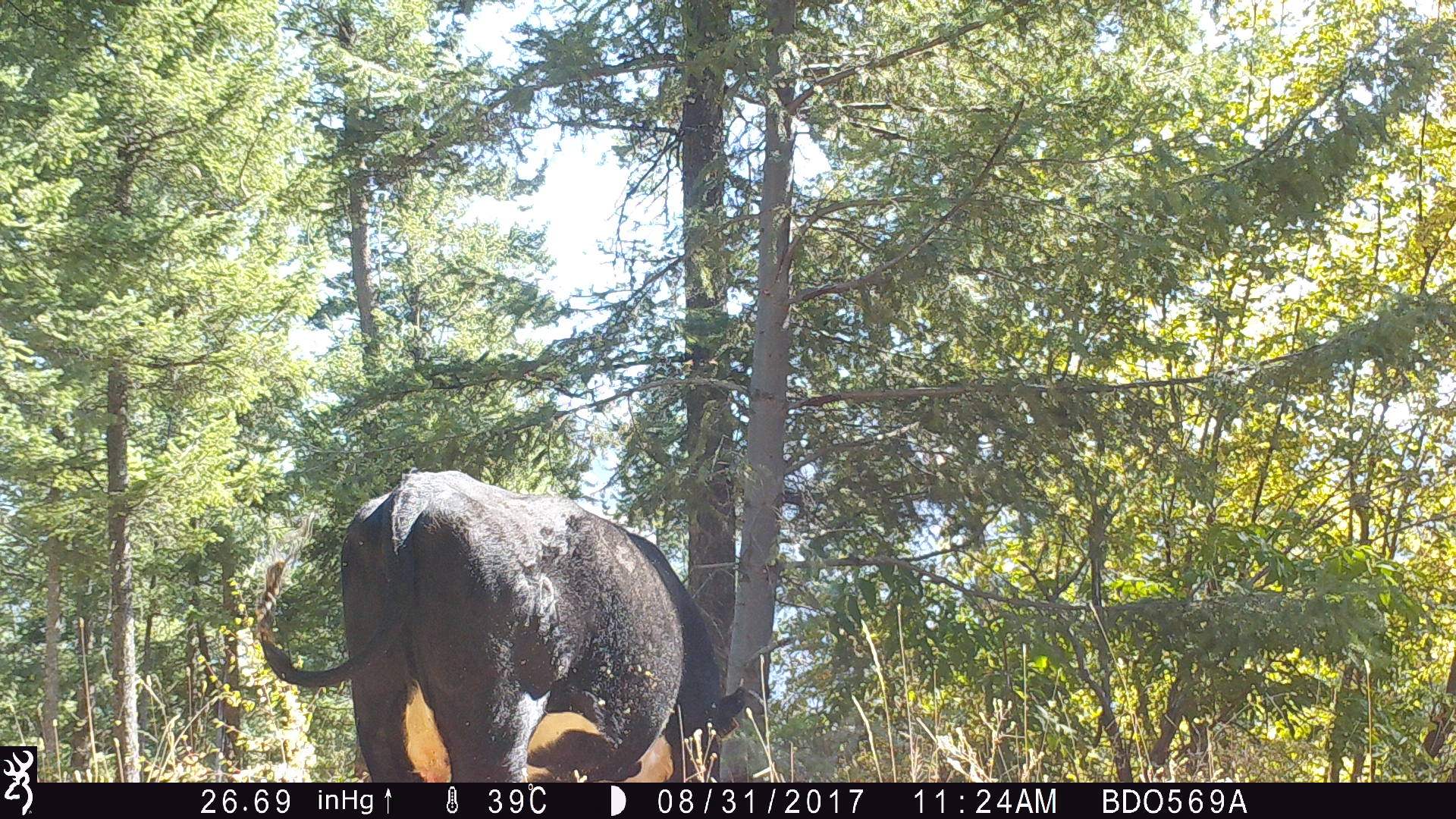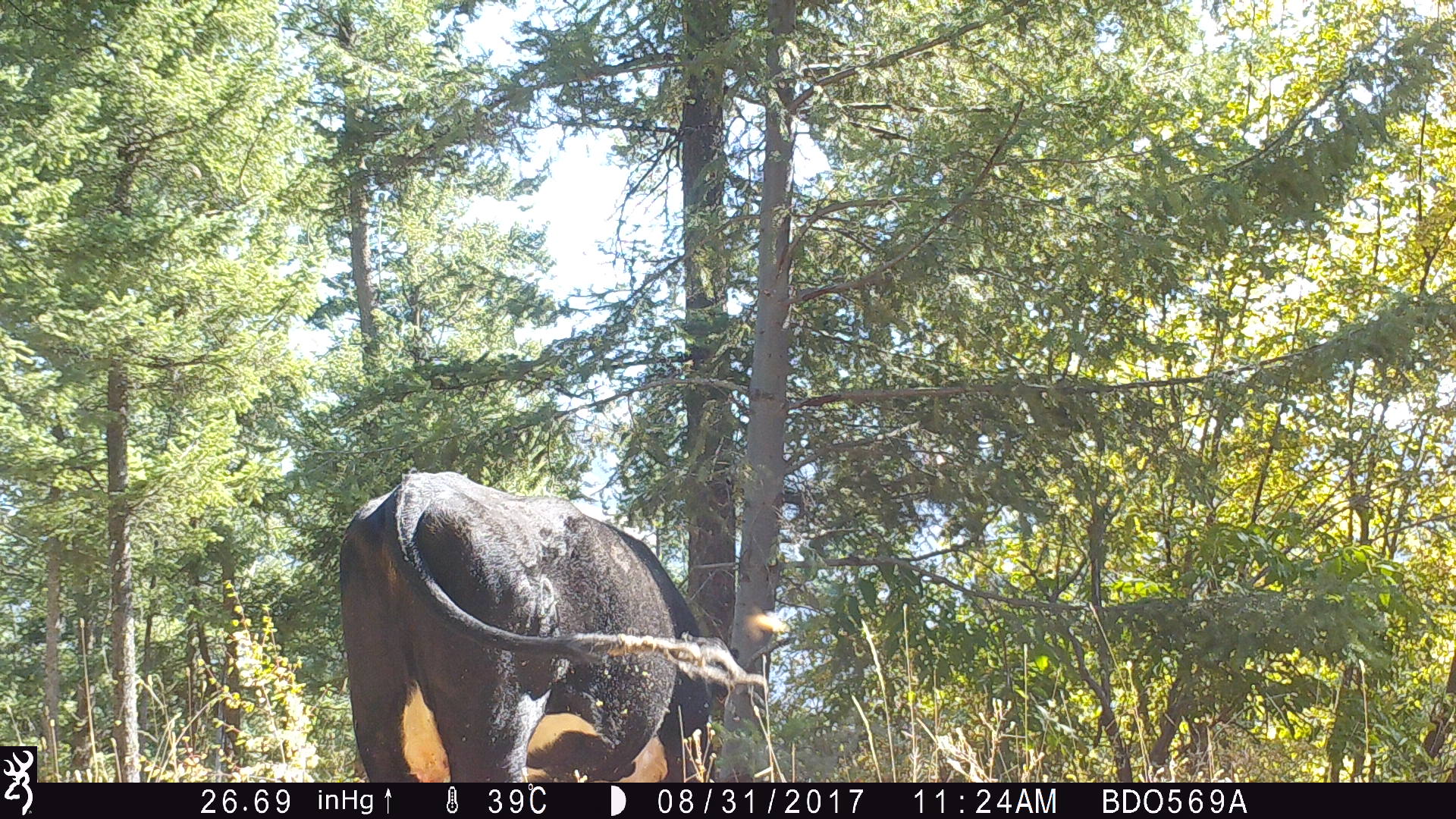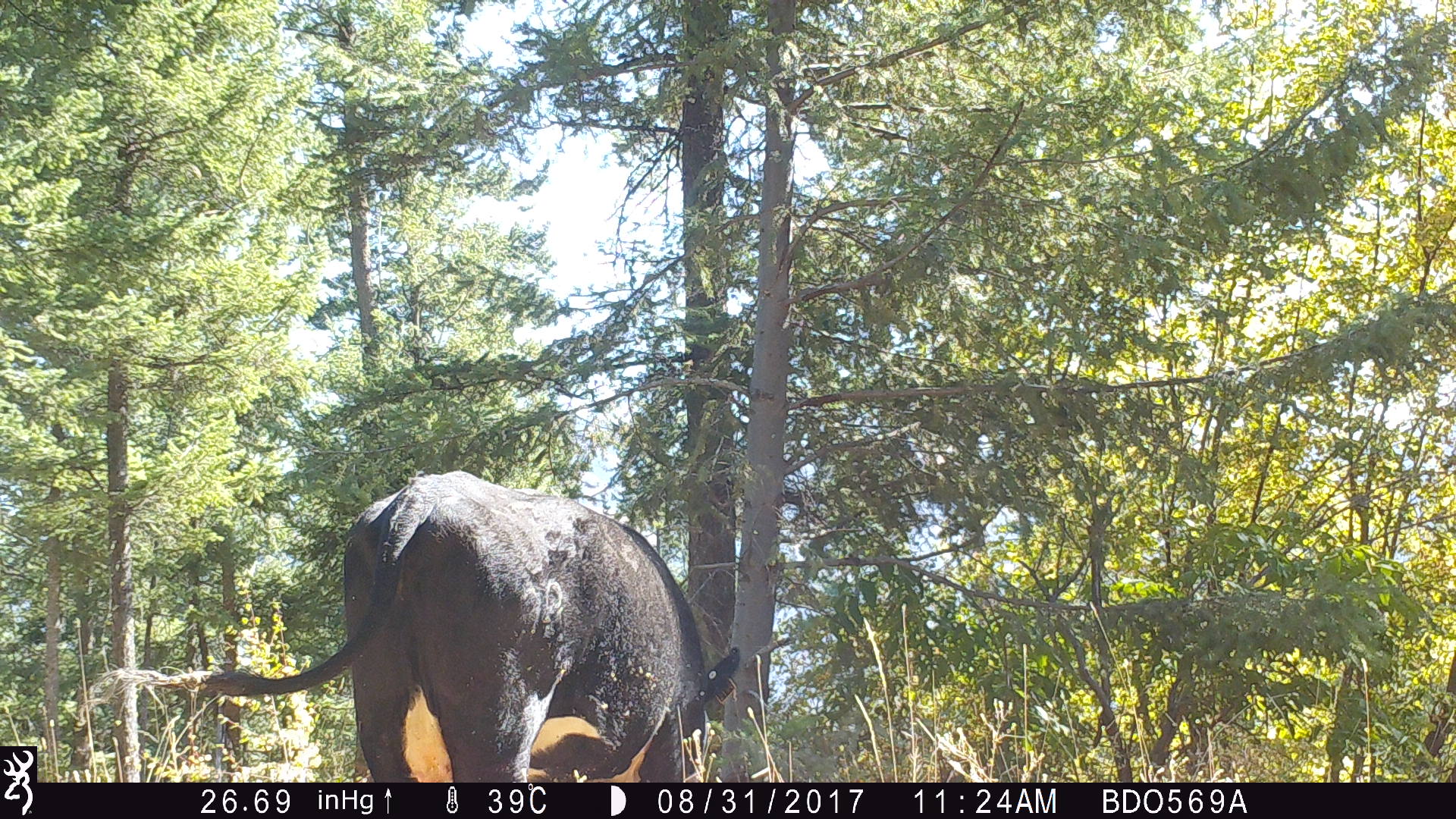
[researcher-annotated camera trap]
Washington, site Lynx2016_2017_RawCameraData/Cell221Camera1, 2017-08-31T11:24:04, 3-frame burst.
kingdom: Animalia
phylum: Chordata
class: Mammalia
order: Artiodactyla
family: Bovidae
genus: Bos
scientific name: Bos taurus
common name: domestic cattle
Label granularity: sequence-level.